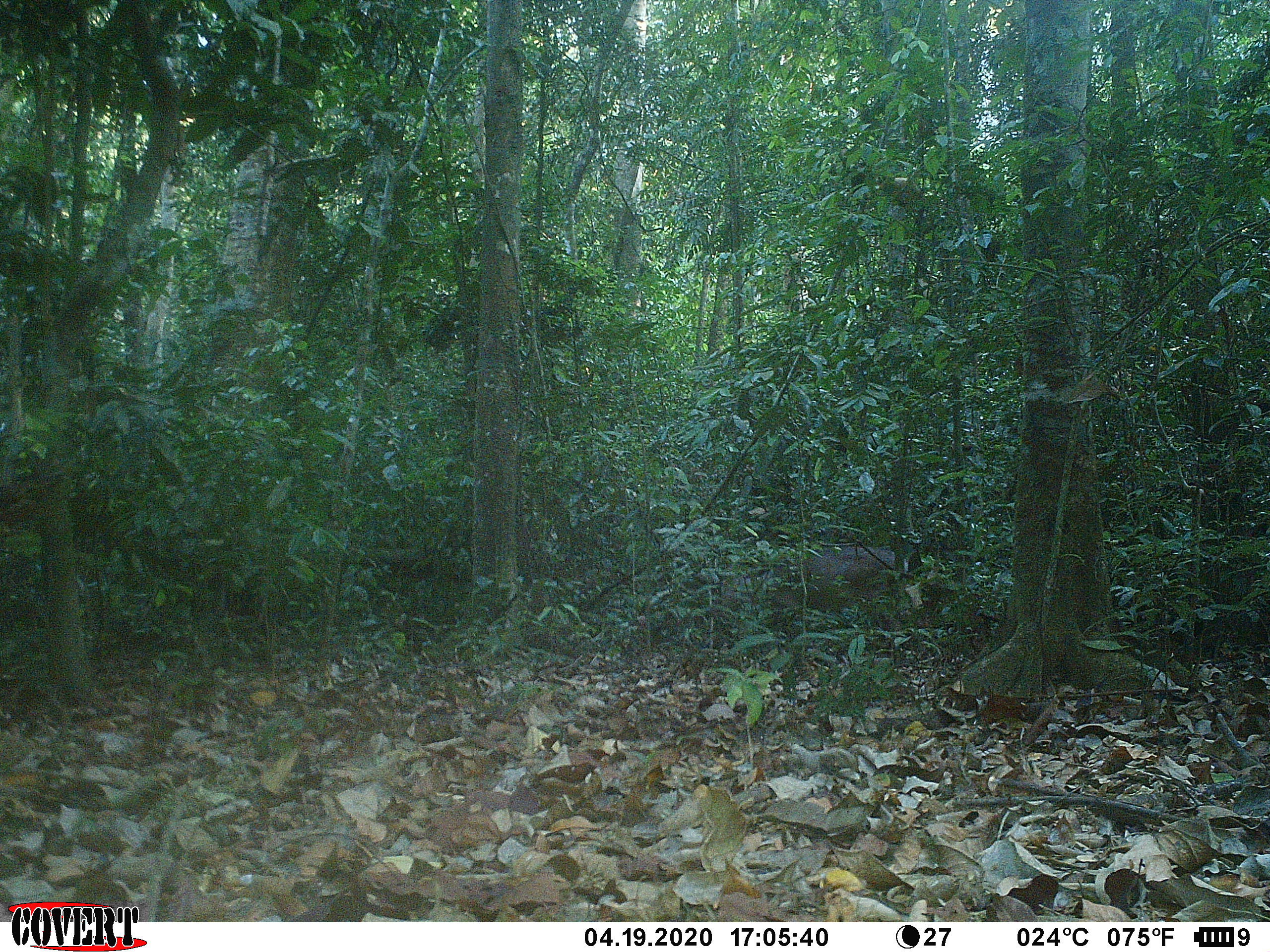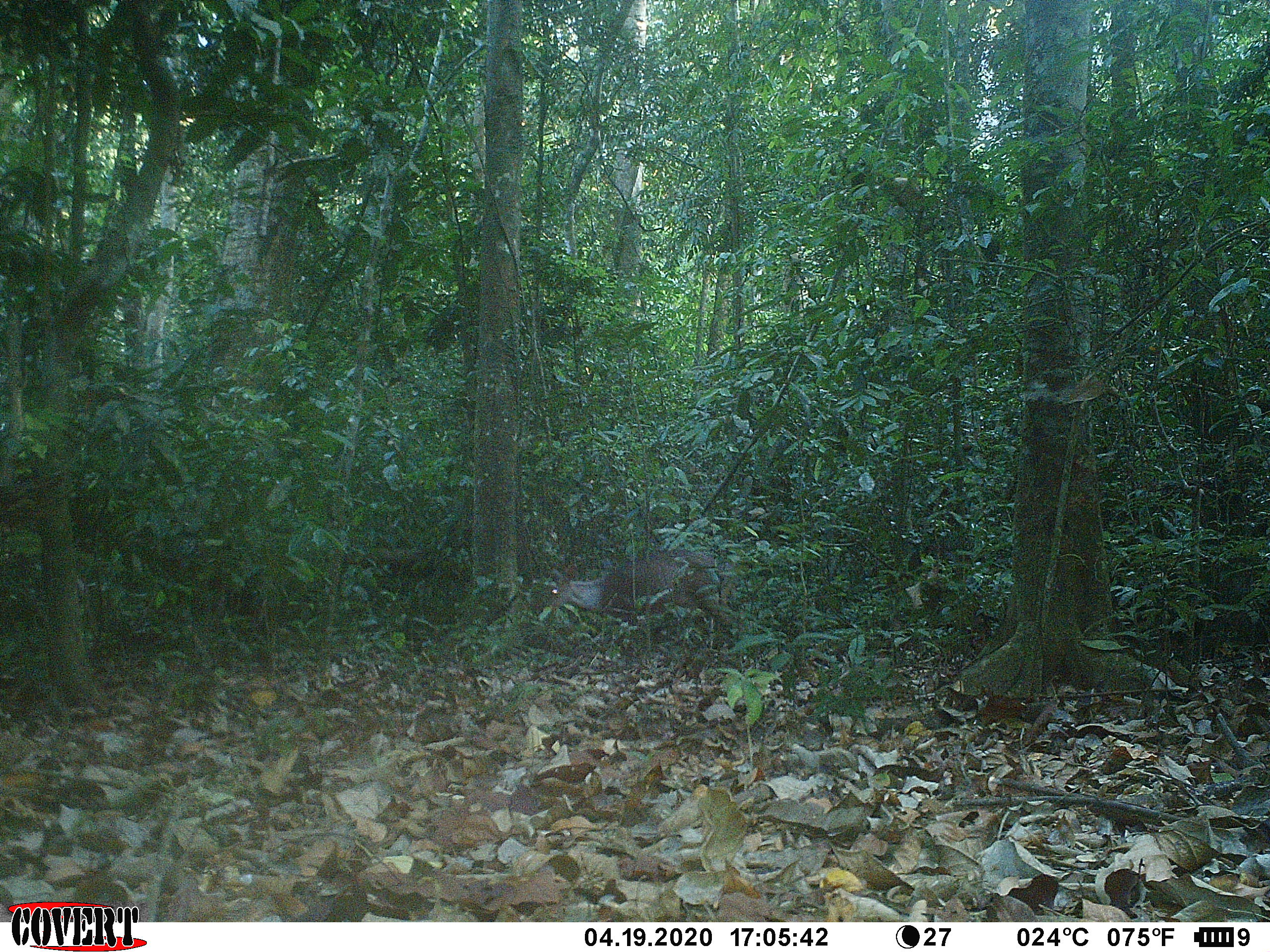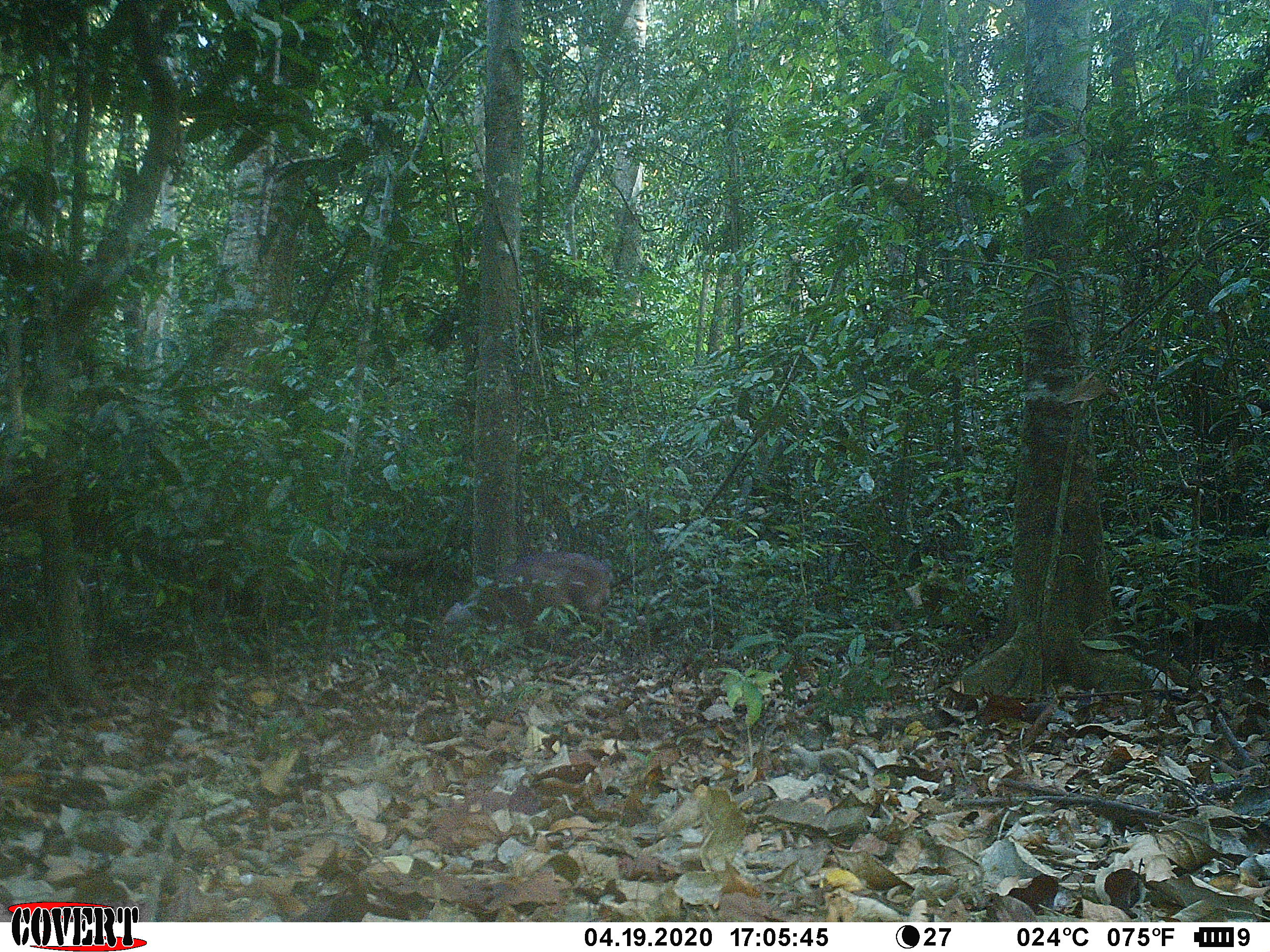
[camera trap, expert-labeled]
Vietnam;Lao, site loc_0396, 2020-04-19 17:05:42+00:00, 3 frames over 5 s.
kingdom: Animalia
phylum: Chordata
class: Mammalia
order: Artiodactyla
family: Cervidae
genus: Muntiacus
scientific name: Muntiacus vuquangensis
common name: large-antlered muntjac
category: large antlered muntjac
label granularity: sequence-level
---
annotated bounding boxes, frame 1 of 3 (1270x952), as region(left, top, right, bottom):
large antlered muntjac: region(727, 543, 896, 585)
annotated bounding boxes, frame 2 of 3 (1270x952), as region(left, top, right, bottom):
large antlered muntjac: region(550, 550, 733, 647)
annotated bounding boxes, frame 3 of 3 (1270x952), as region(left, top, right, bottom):
large antlered muntjac: region(442, 552, 612, 623)